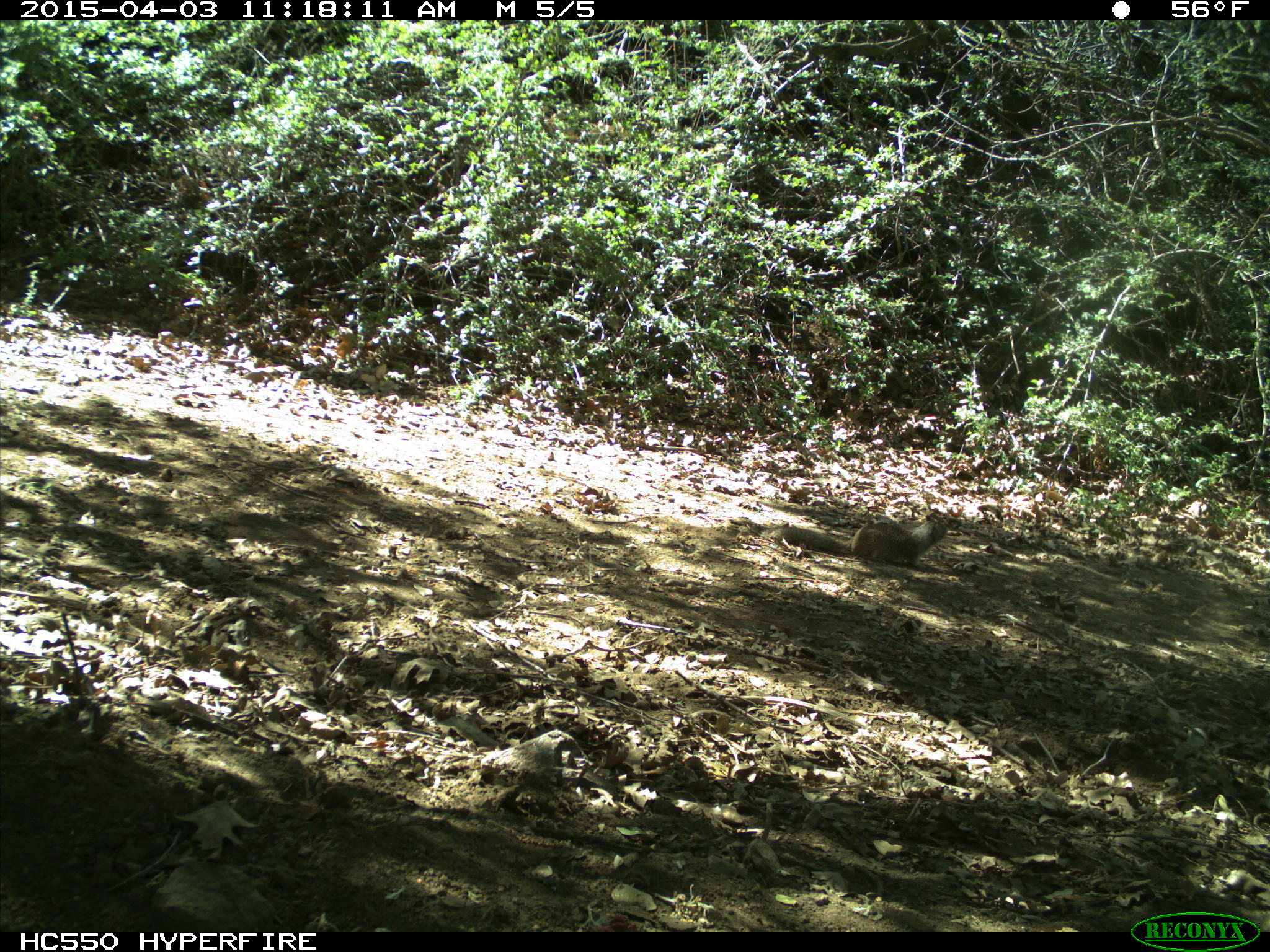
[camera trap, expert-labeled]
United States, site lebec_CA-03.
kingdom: Animalia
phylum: Chordata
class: Mammalia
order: Rodentia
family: Sciuridae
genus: Otospermophilus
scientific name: Otospermophilus beecheyi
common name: california ground squirrel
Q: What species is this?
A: Otospermophilus beecheyi (california ground squirrel).